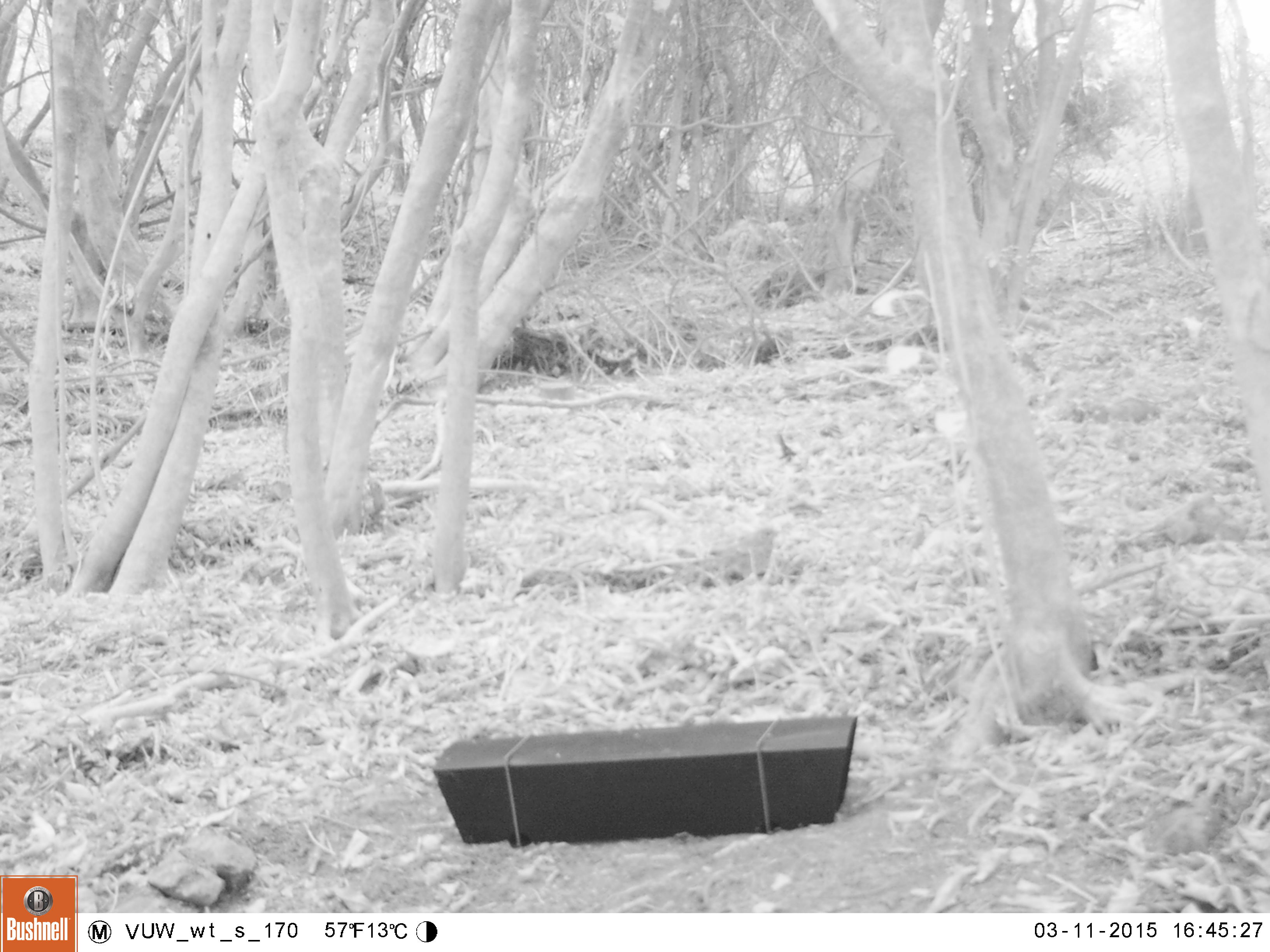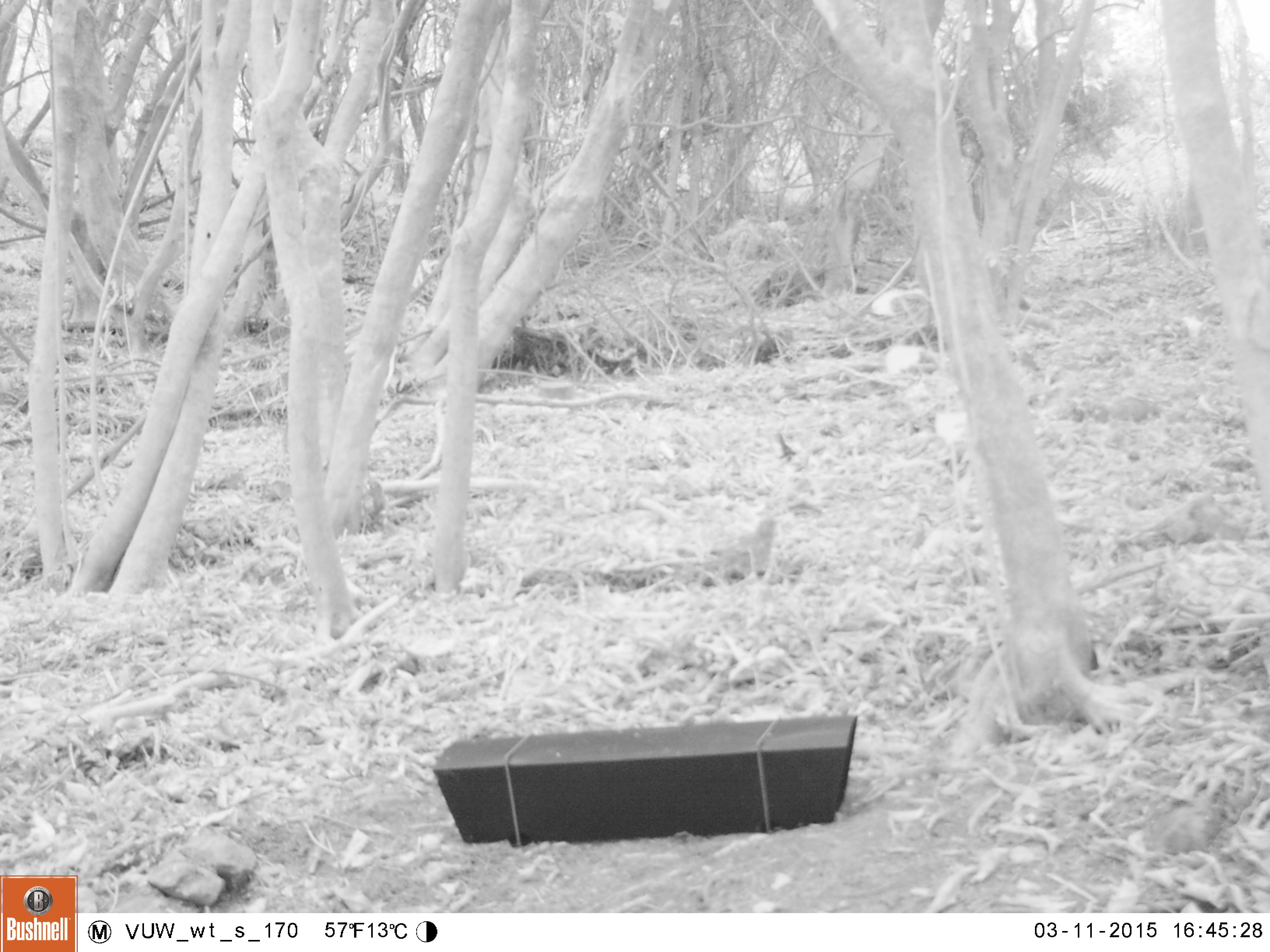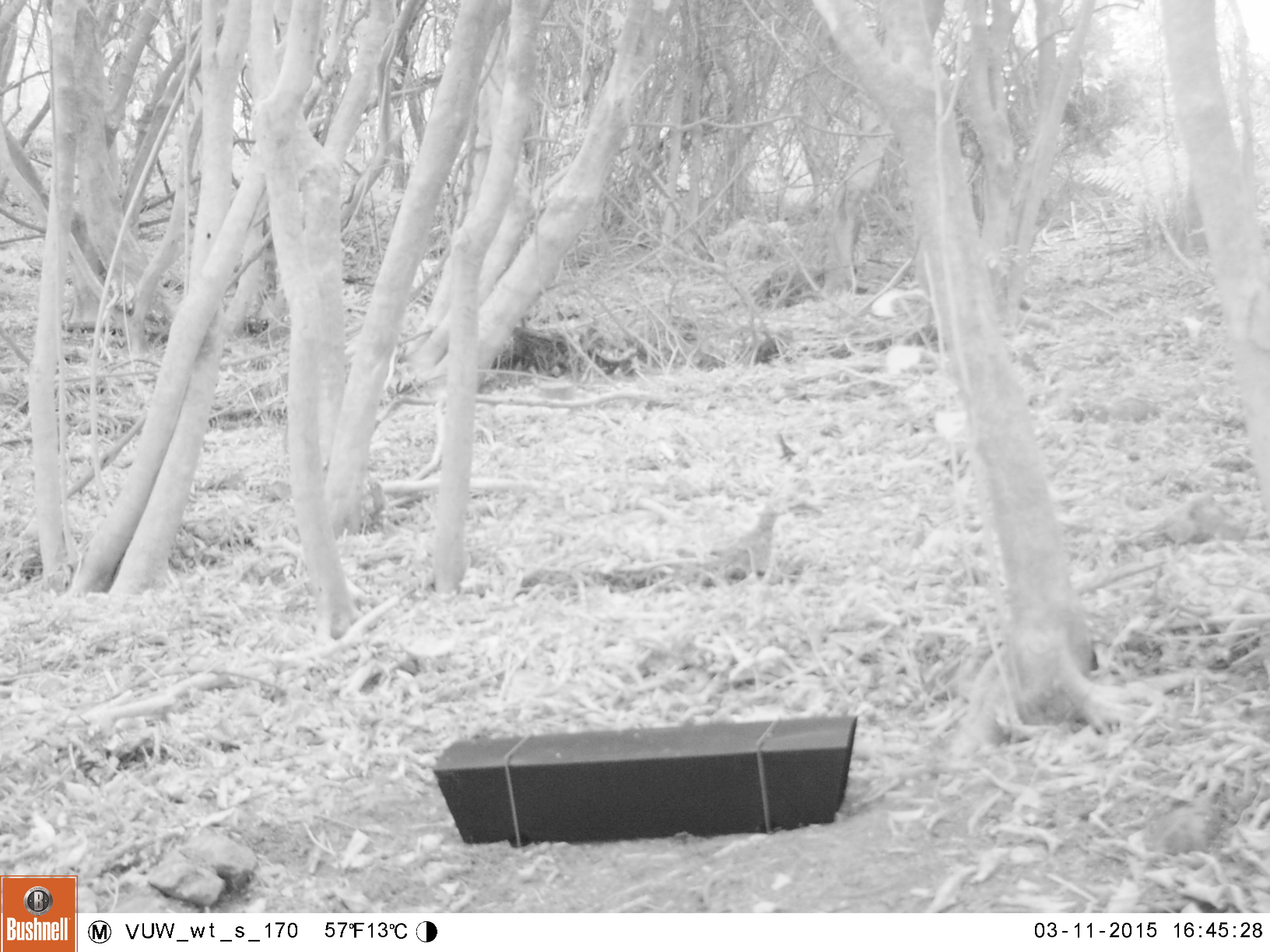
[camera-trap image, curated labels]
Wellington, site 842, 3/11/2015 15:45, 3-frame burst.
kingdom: Animalia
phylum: Chordata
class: Aves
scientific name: Aves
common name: bird